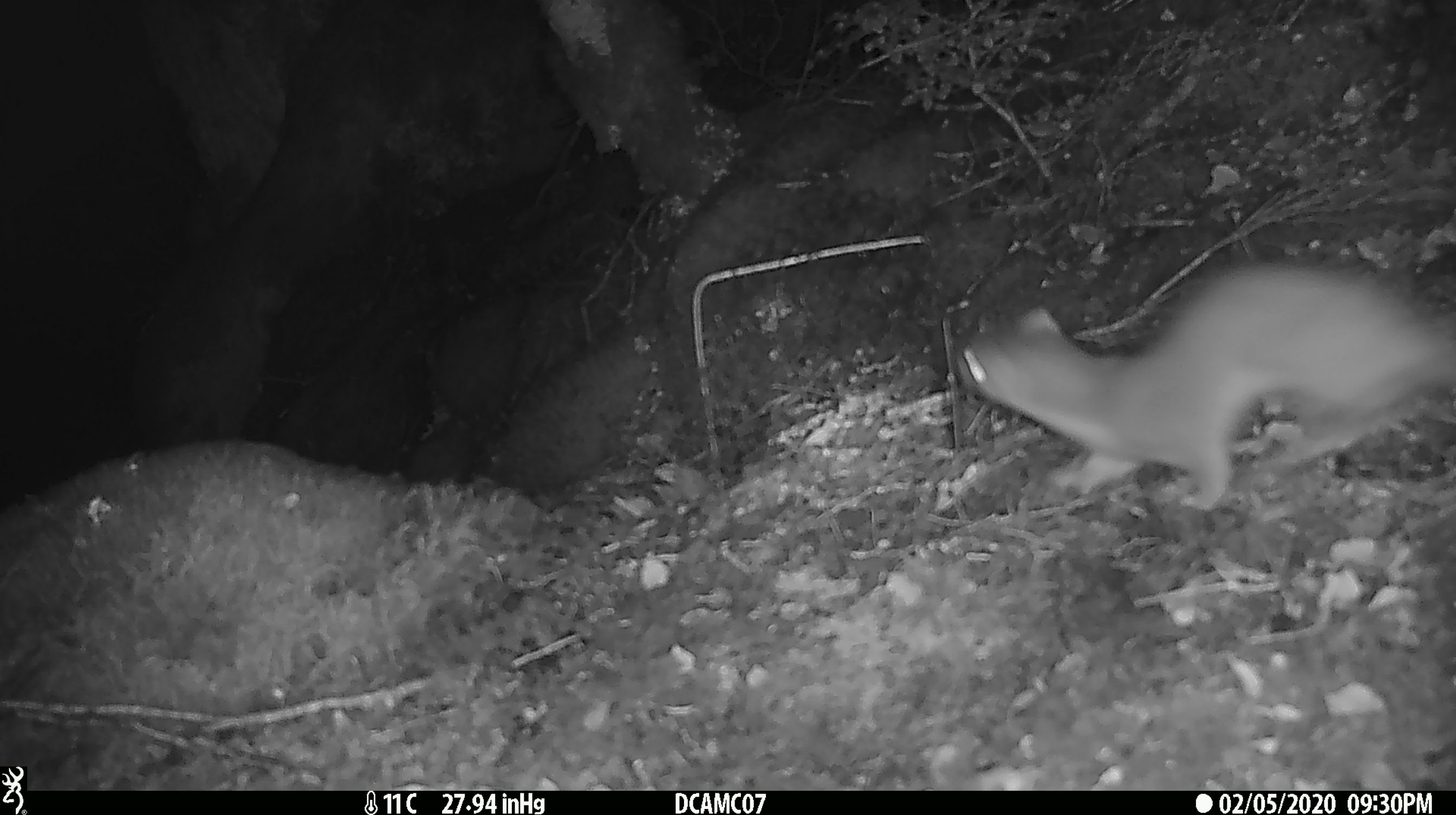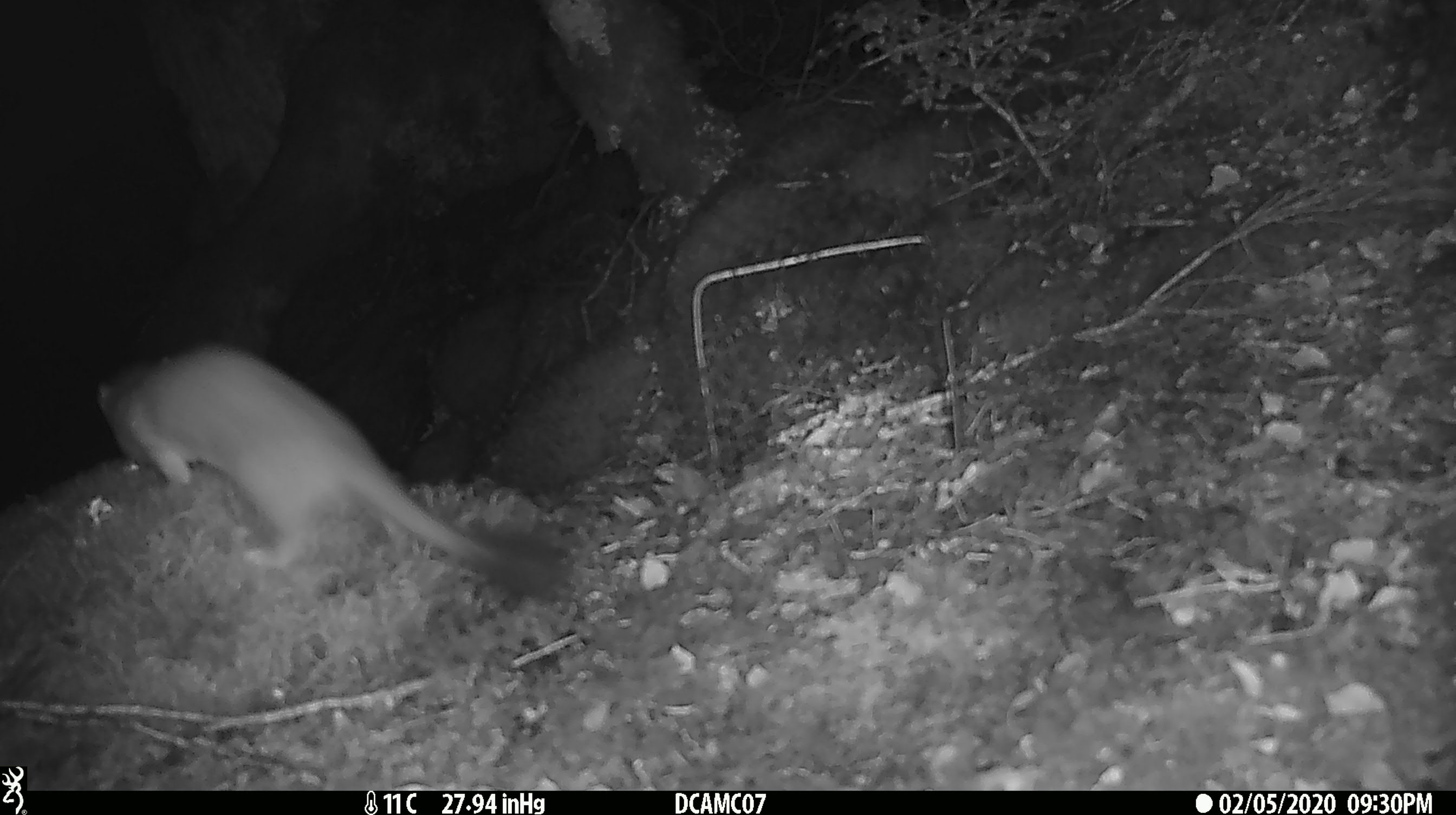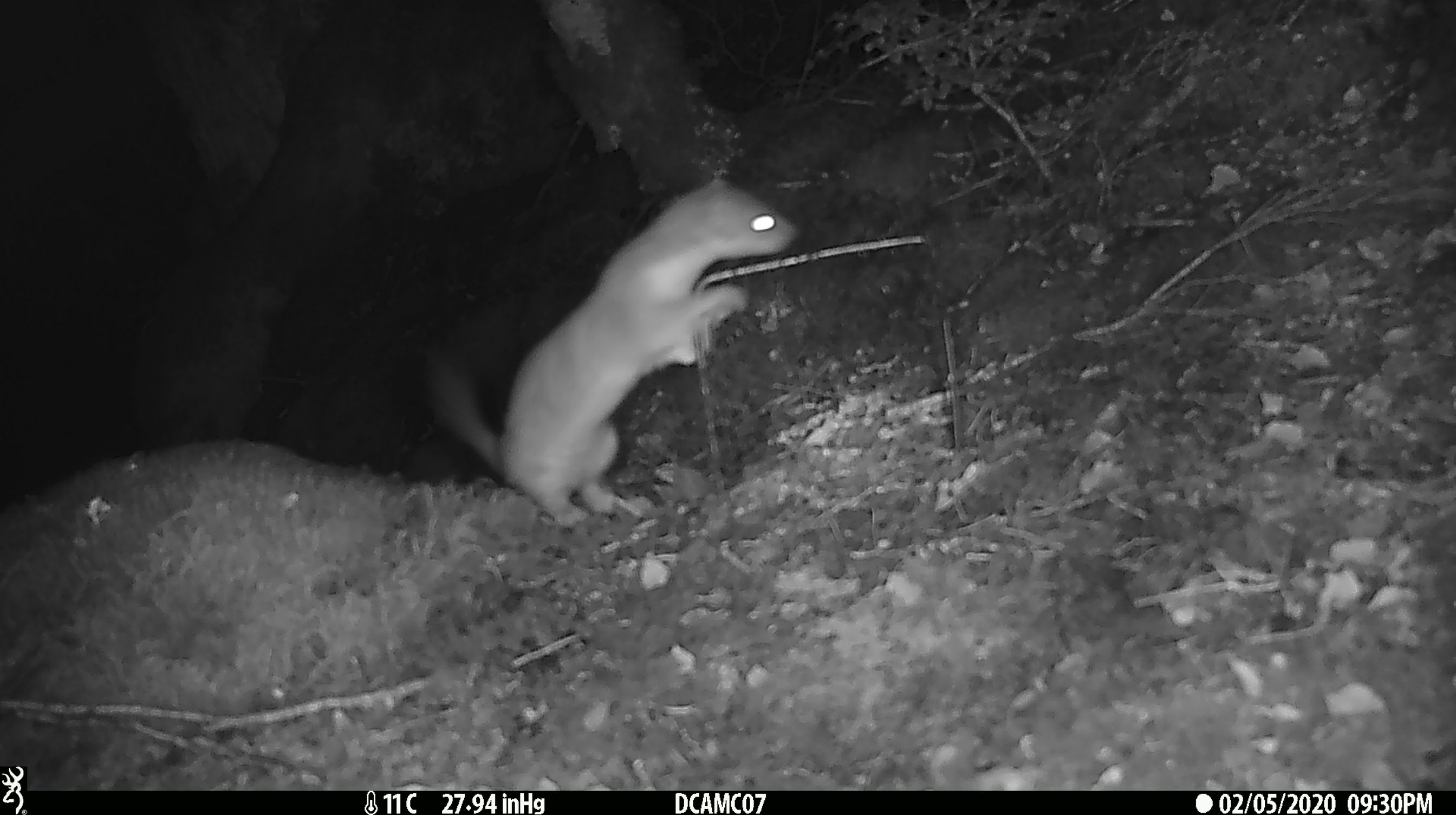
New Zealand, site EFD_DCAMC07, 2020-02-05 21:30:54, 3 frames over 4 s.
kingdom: Animalia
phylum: Chordata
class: Mammalia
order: Carnivora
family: Mustelidae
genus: Mustela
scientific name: Mustela erminea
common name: stoat